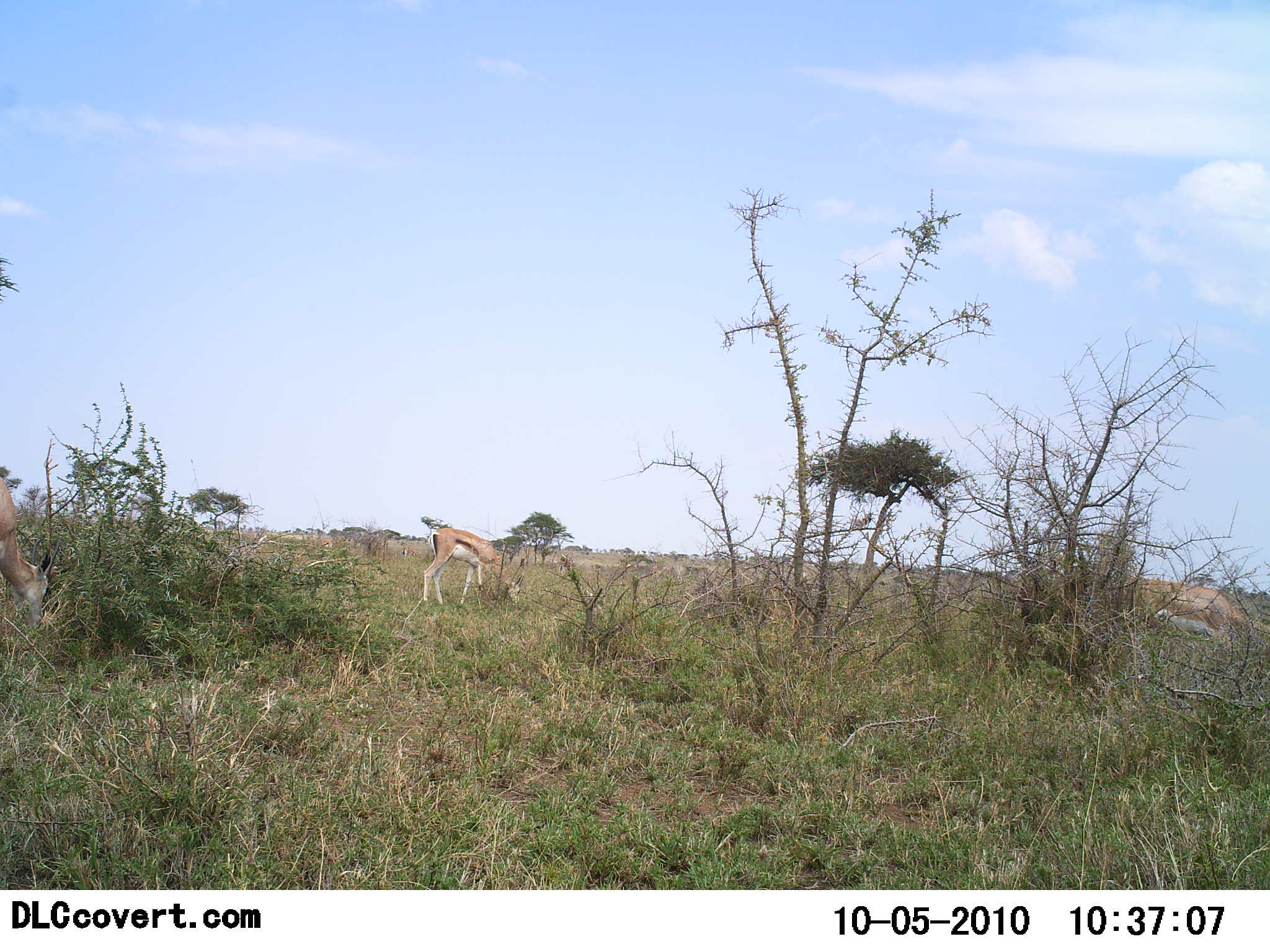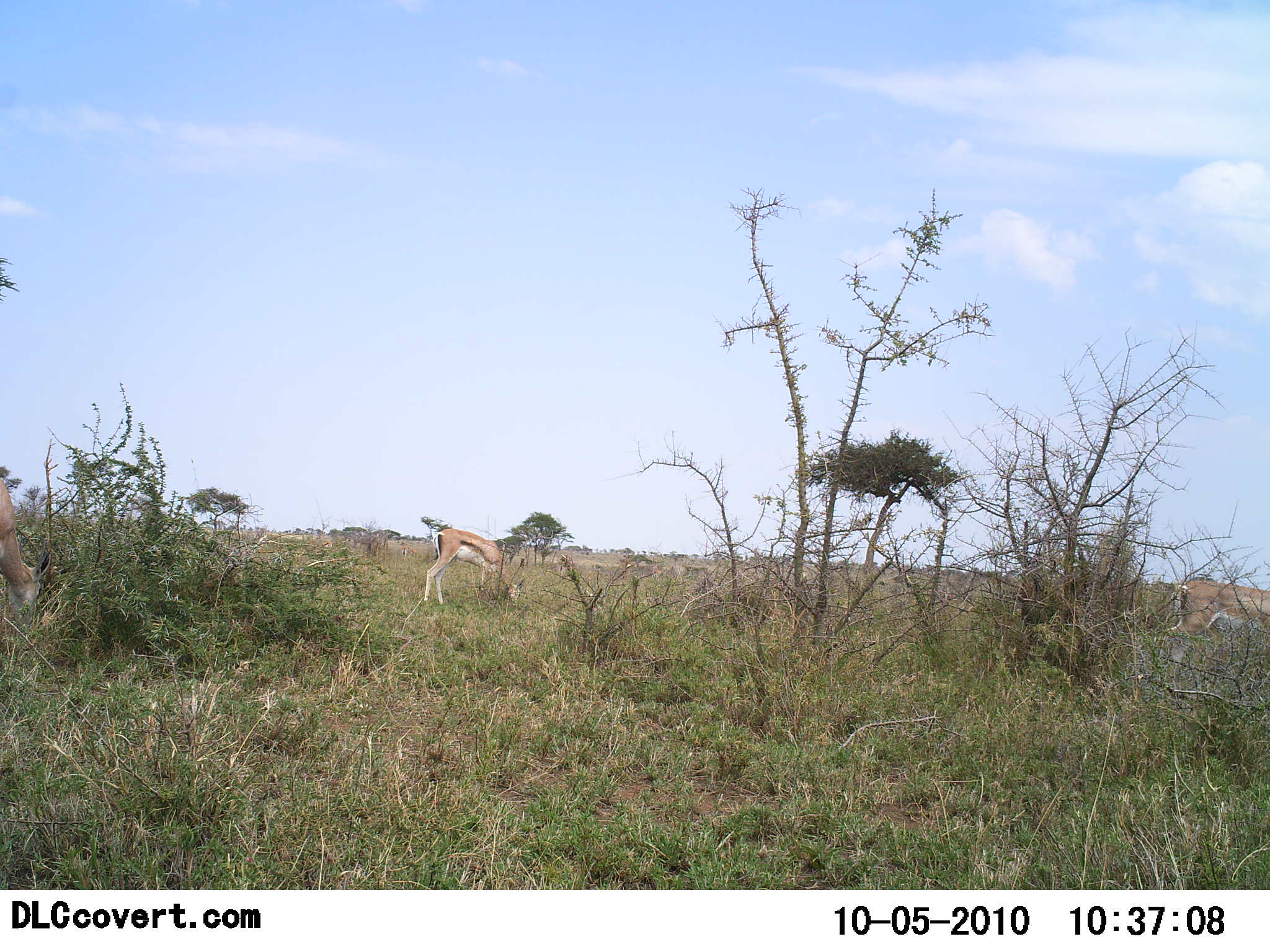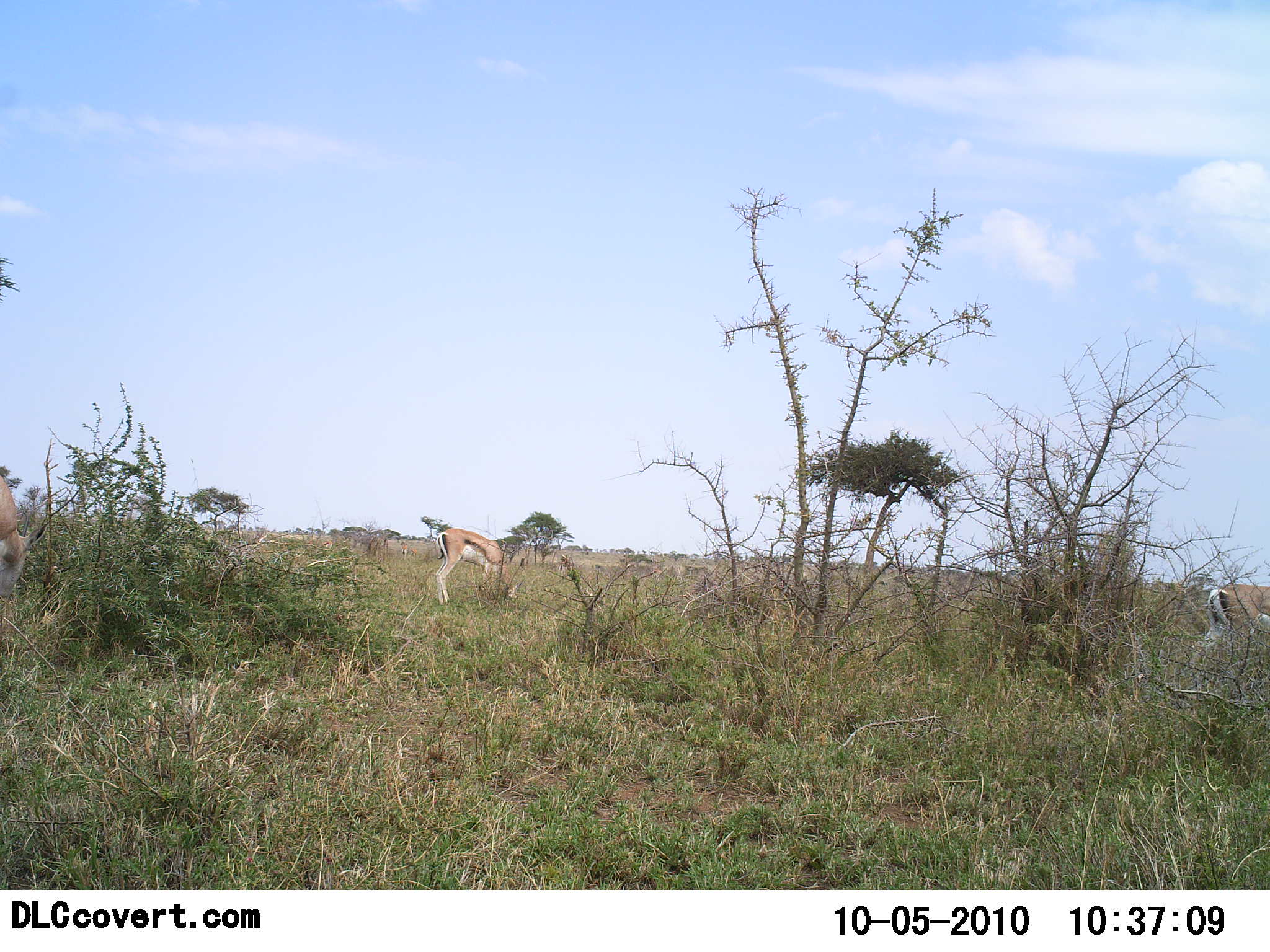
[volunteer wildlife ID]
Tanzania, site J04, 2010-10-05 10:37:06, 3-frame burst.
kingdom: Animalia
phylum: Chordata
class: Mammalia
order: Artiodactyla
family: Bovidae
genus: Eudorcas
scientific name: Eudorcas thomsonii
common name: thomson's gazelle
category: gazellethomsons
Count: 3.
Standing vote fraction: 33%.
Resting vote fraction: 0%.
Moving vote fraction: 39%.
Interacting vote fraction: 0%.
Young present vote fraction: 0%.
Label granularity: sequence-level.